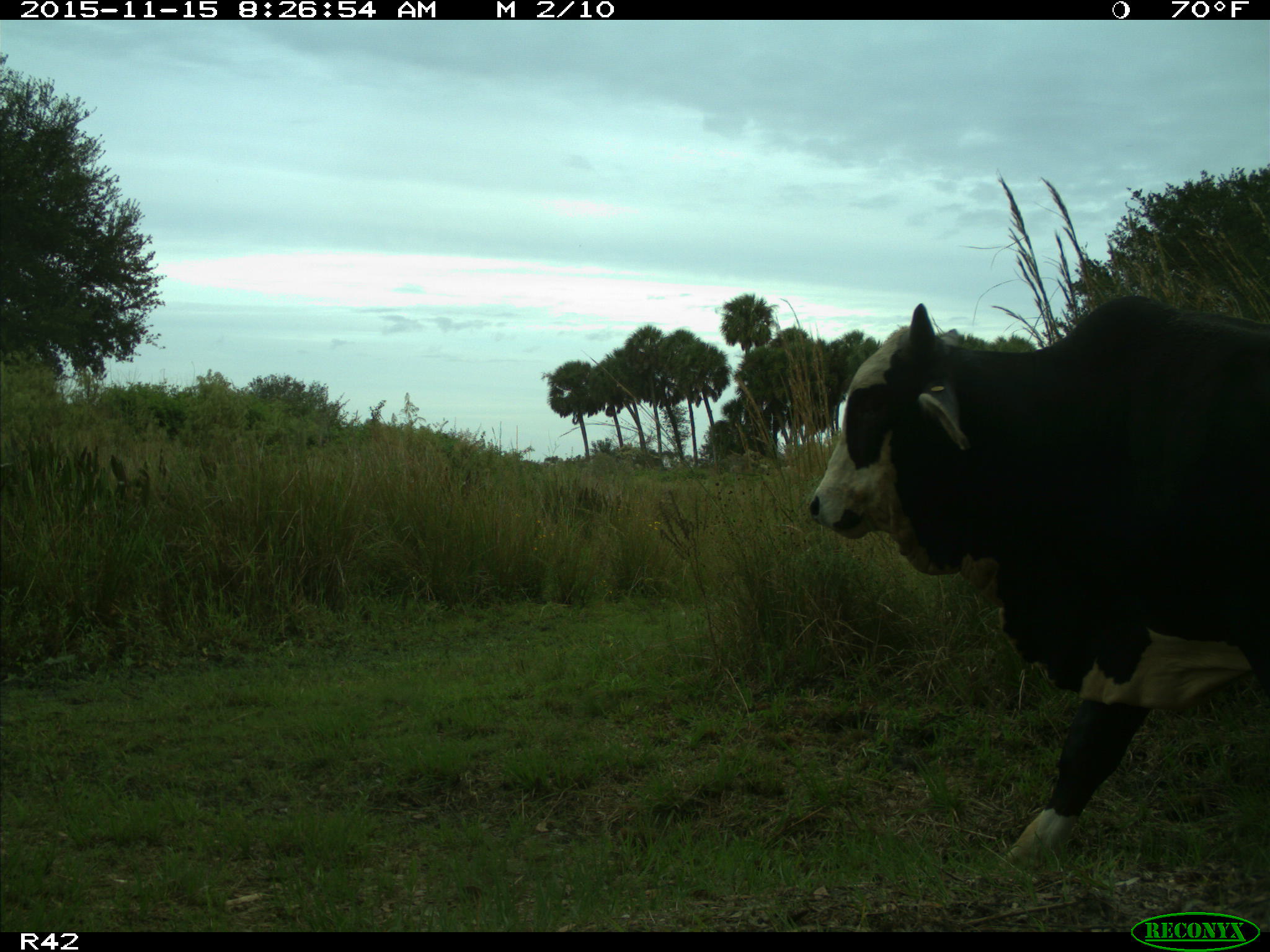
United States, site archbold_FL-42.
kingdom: Animalia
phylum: Chordata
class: Mammalia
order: Artiodactyla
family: Bovidae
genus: Bos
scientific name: Bos taurus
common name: domestic cow